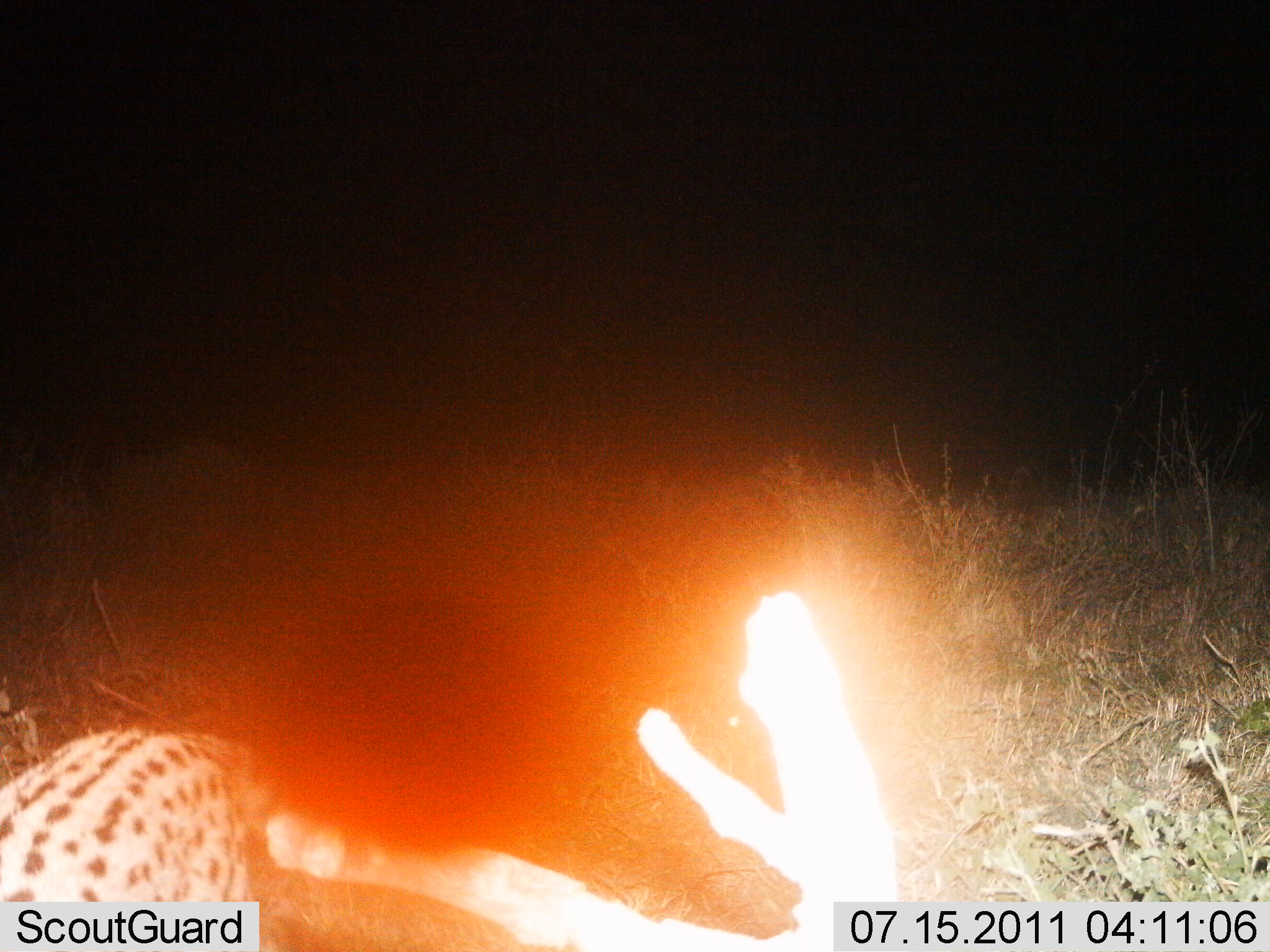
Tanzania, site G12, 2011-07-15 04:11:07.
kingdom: Animalia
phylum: Chordata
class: Mammalia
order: Carnivora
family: Felidae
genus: Leptailurus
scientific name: Leptailurus serval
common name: serval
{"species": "serval (Leptailurus serval)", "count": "1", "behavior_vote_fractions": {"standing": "30%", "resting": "0%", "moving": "70%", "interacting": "0%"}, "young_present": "0%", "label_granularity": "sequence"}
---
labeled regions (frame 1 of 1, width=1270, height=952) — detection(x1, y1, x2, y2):
animal: detection(0, 593, 904, 951)